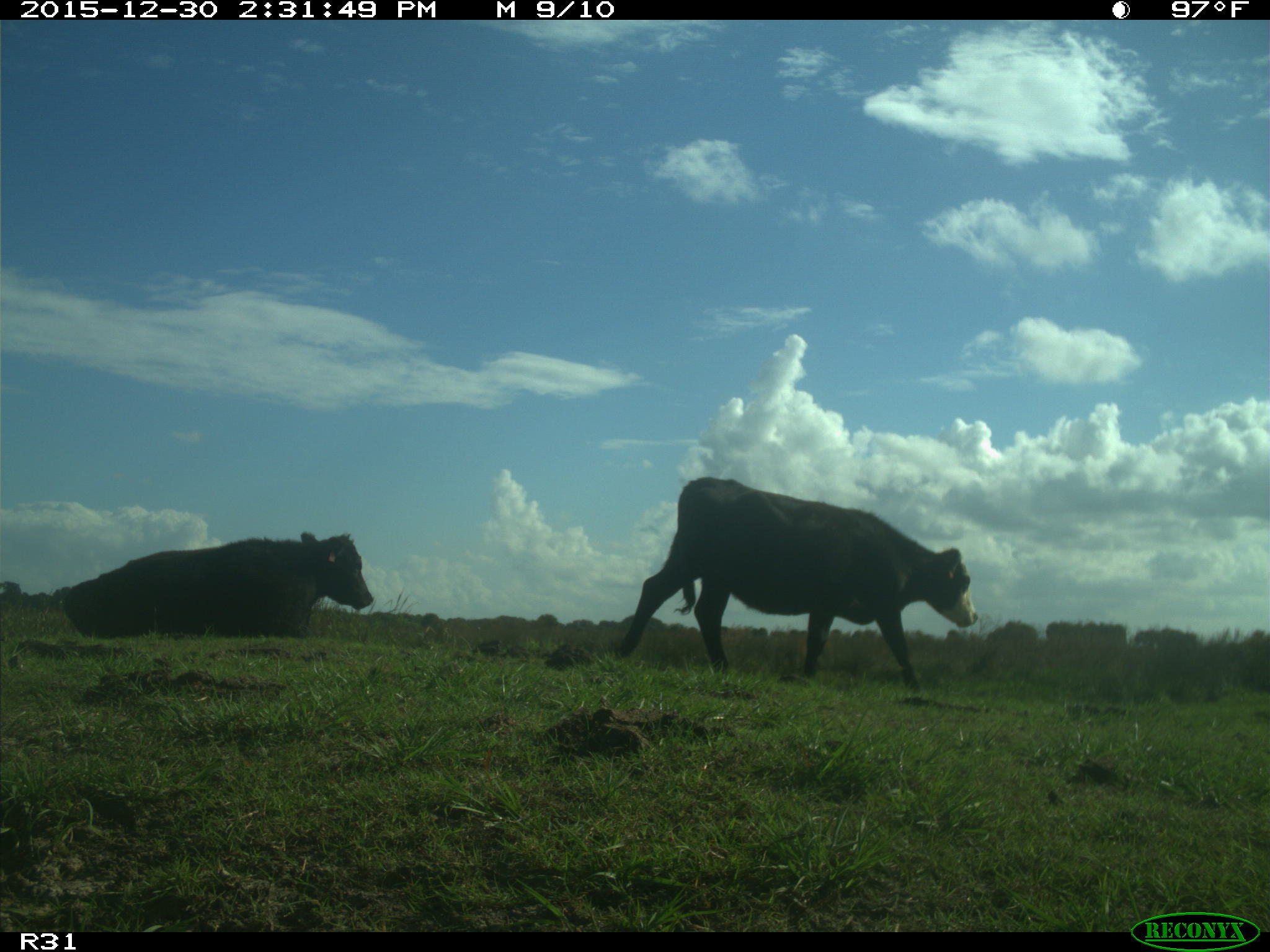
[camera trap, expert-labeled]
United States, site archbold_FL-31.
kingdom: Animalia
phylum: Chordata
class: Mammalia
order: Artiodactyla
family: Bovidae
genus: Bos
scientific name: Bos taurus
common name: domestic cow